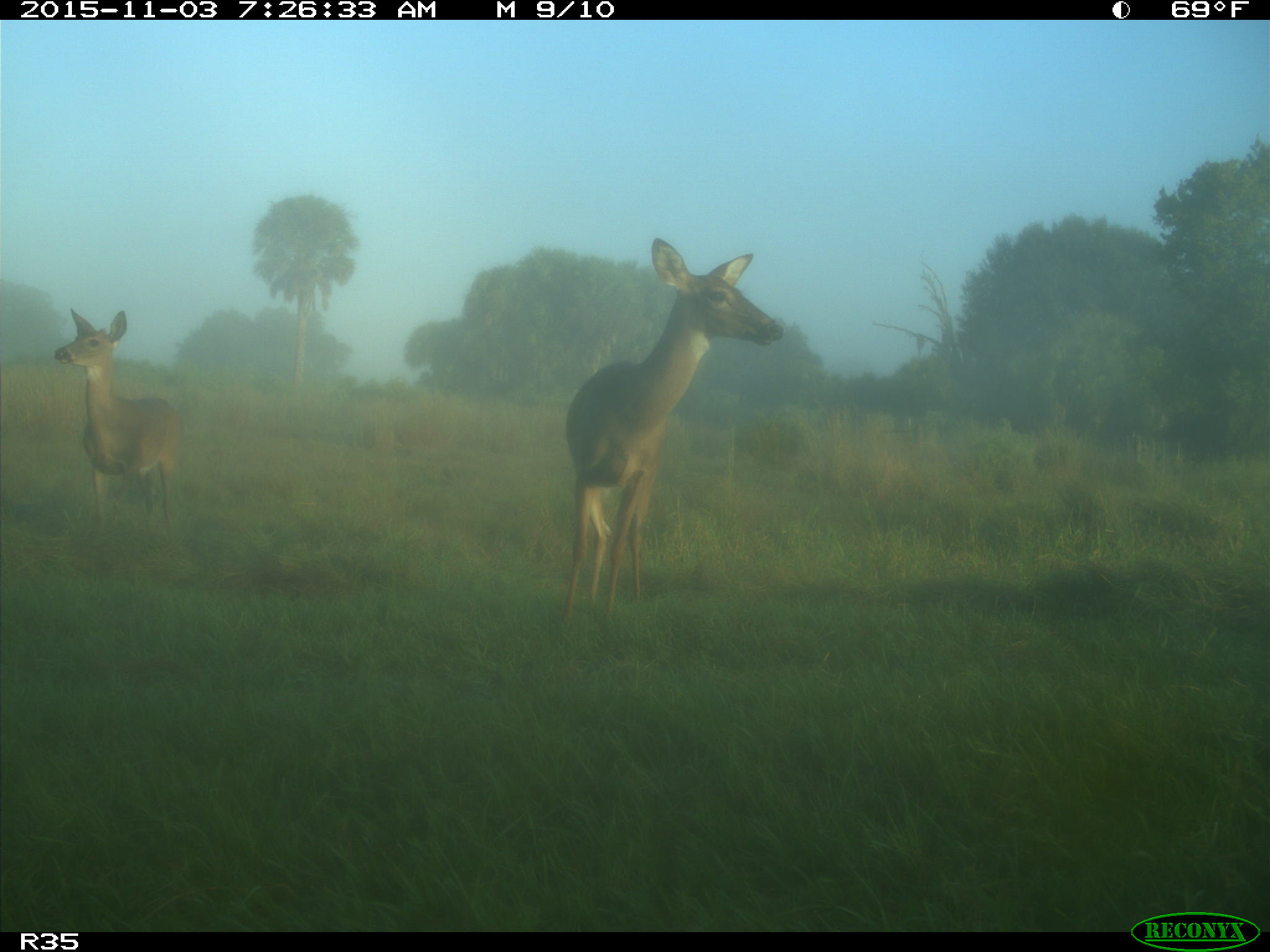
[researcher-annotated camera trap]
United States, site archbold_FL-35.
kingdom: Animalia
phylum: Chordata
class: Mammalia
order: Artiodactyla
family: Cervidae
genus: Odocoileus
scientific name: Odocoileus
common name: deer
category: unidentified deer